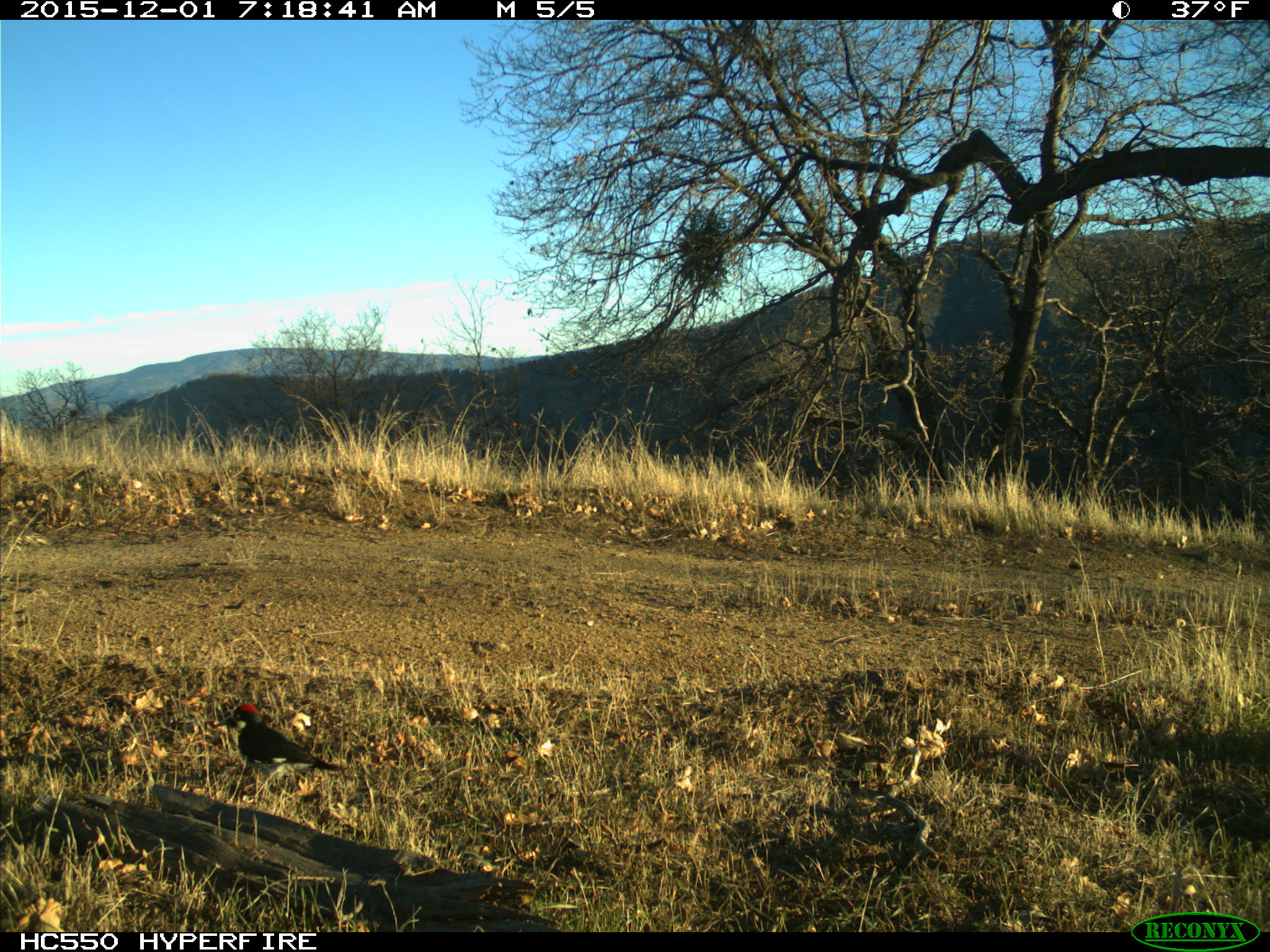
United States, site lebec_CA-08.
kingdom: Animalia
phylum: Chordata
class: Aves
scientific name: Aves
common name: birds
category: unidentified bird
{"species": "unidentified bird (birds) (Aves)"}